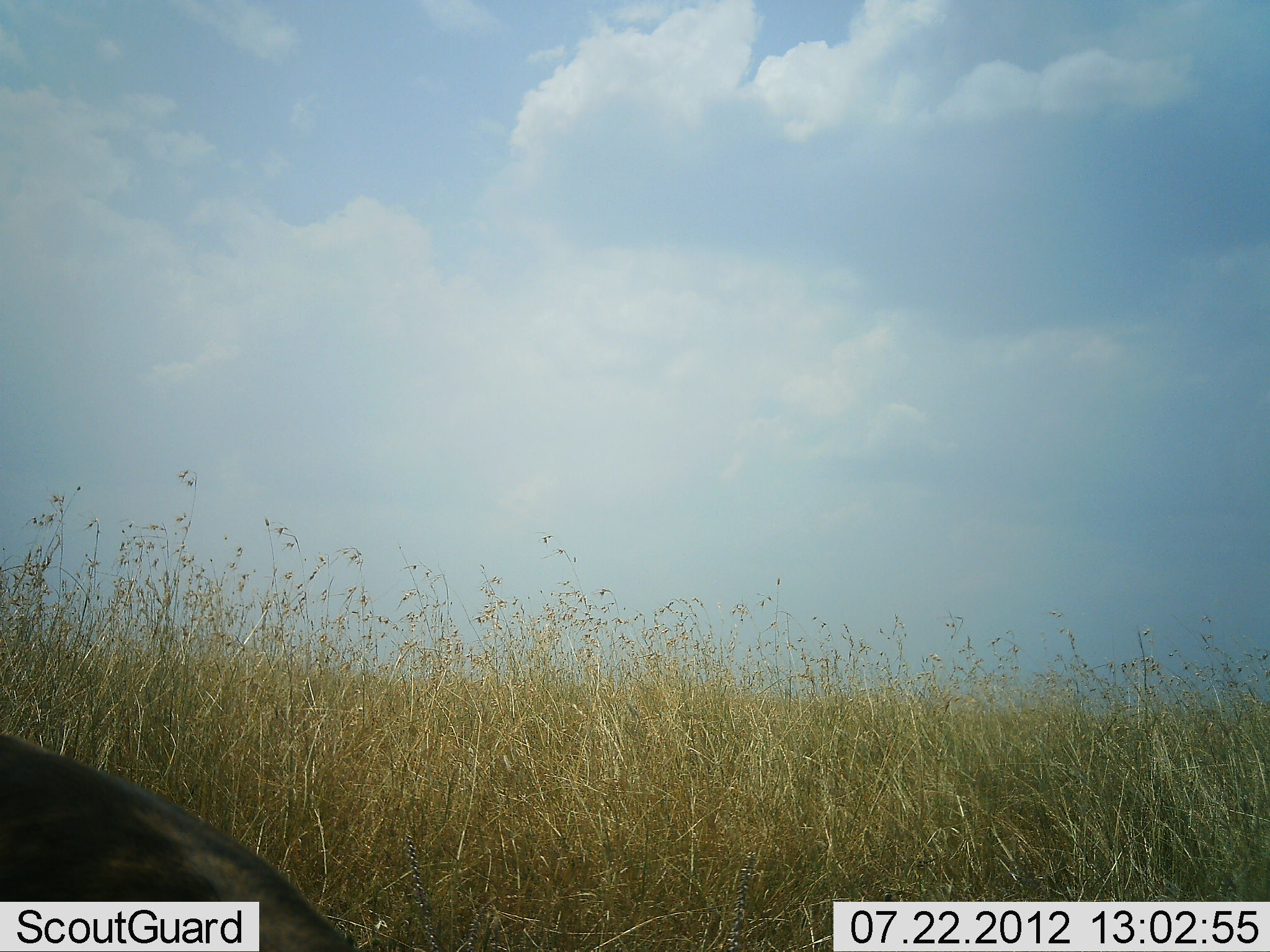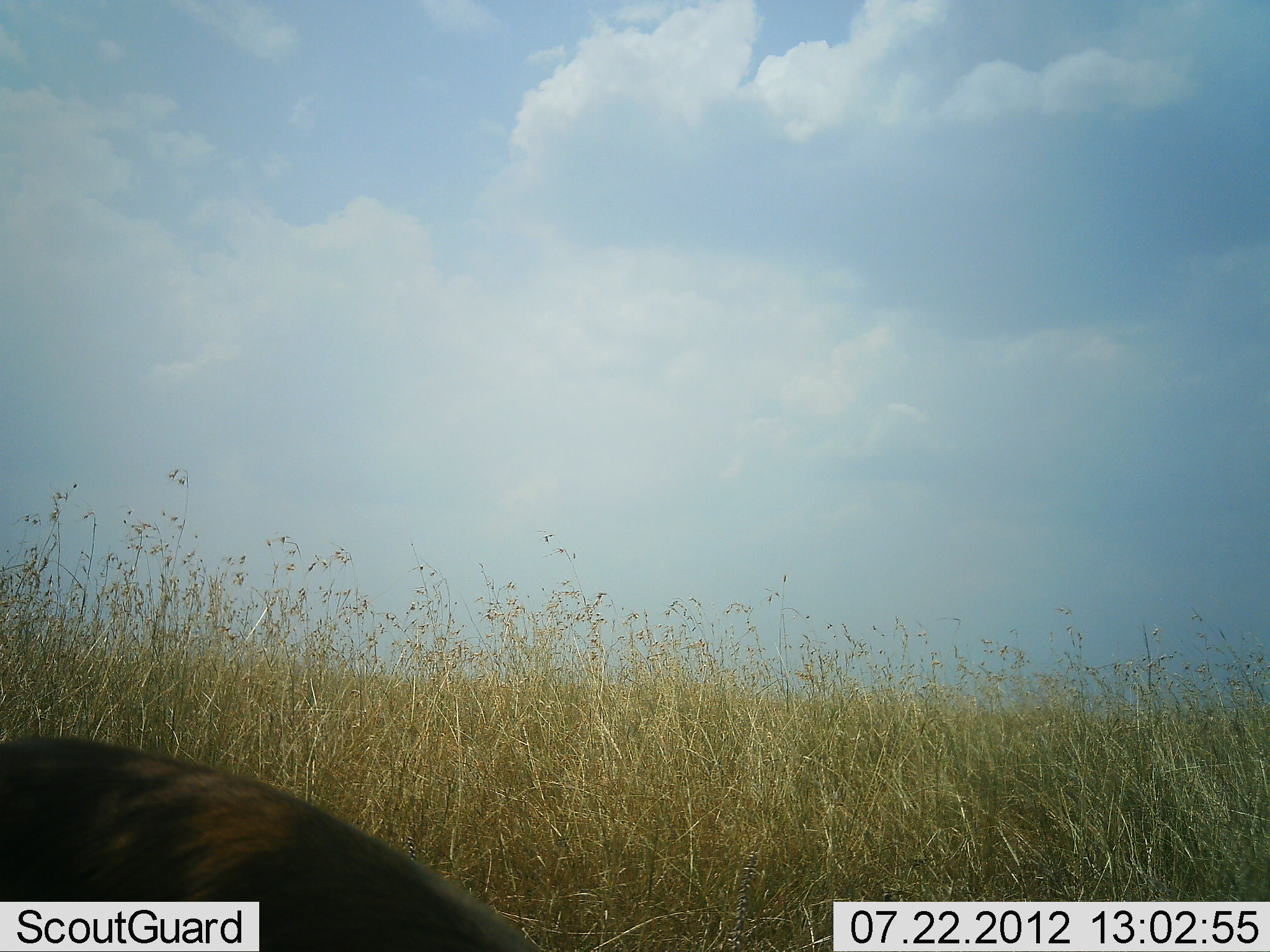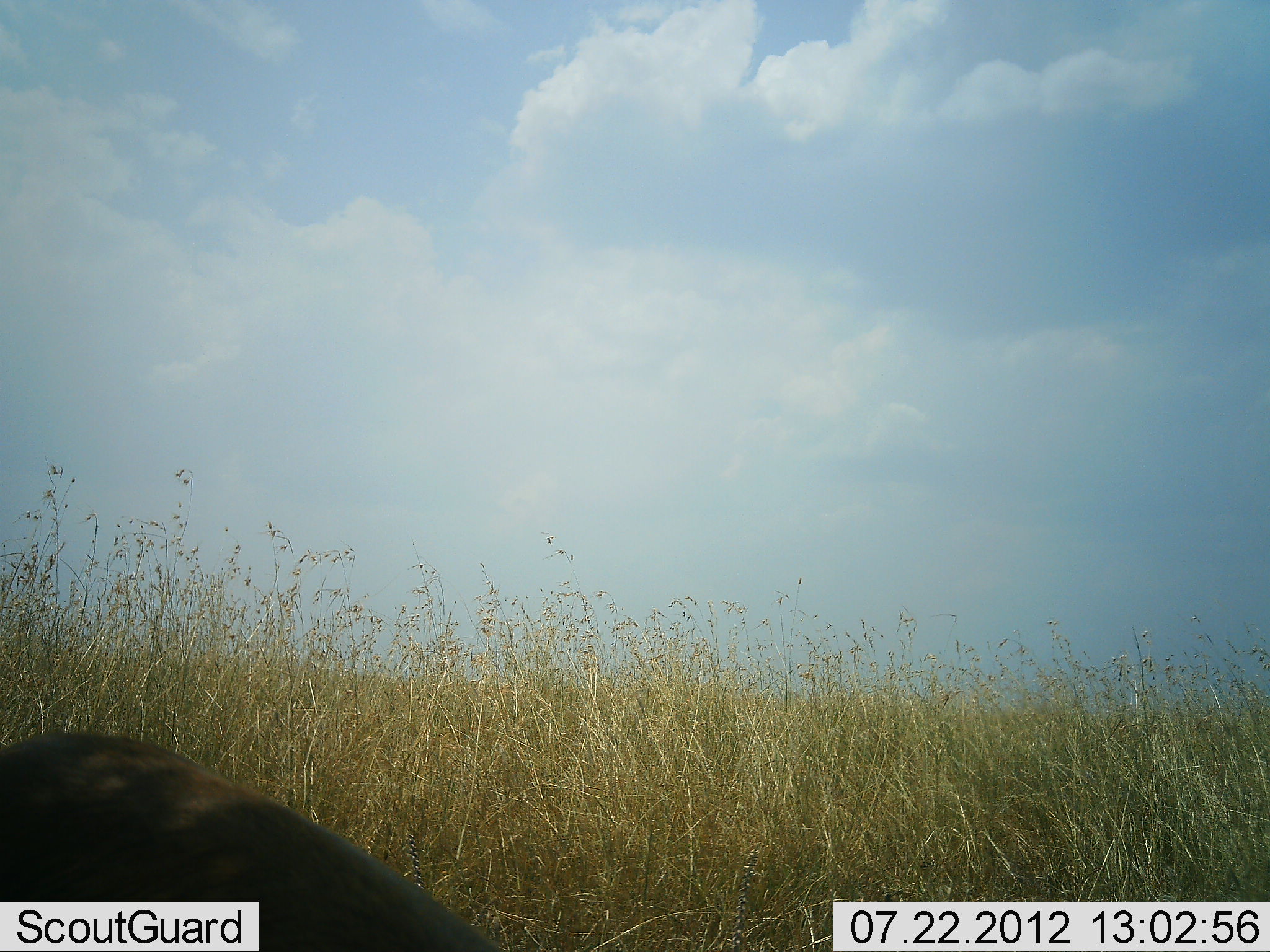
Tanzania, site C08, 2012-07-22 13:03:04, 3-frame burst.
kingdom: Animalia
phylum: Chordata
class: Mammalia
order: Artiodactyla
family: Bovidae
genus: Connochaetes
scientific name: Connochaetes taurinus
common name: blue wildebeest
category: wildebeest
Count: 1.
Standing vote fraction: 25%.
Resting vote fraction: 50%.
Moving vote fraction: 0%.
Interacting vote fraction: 0%.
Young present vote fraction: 0%.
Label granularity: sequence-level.